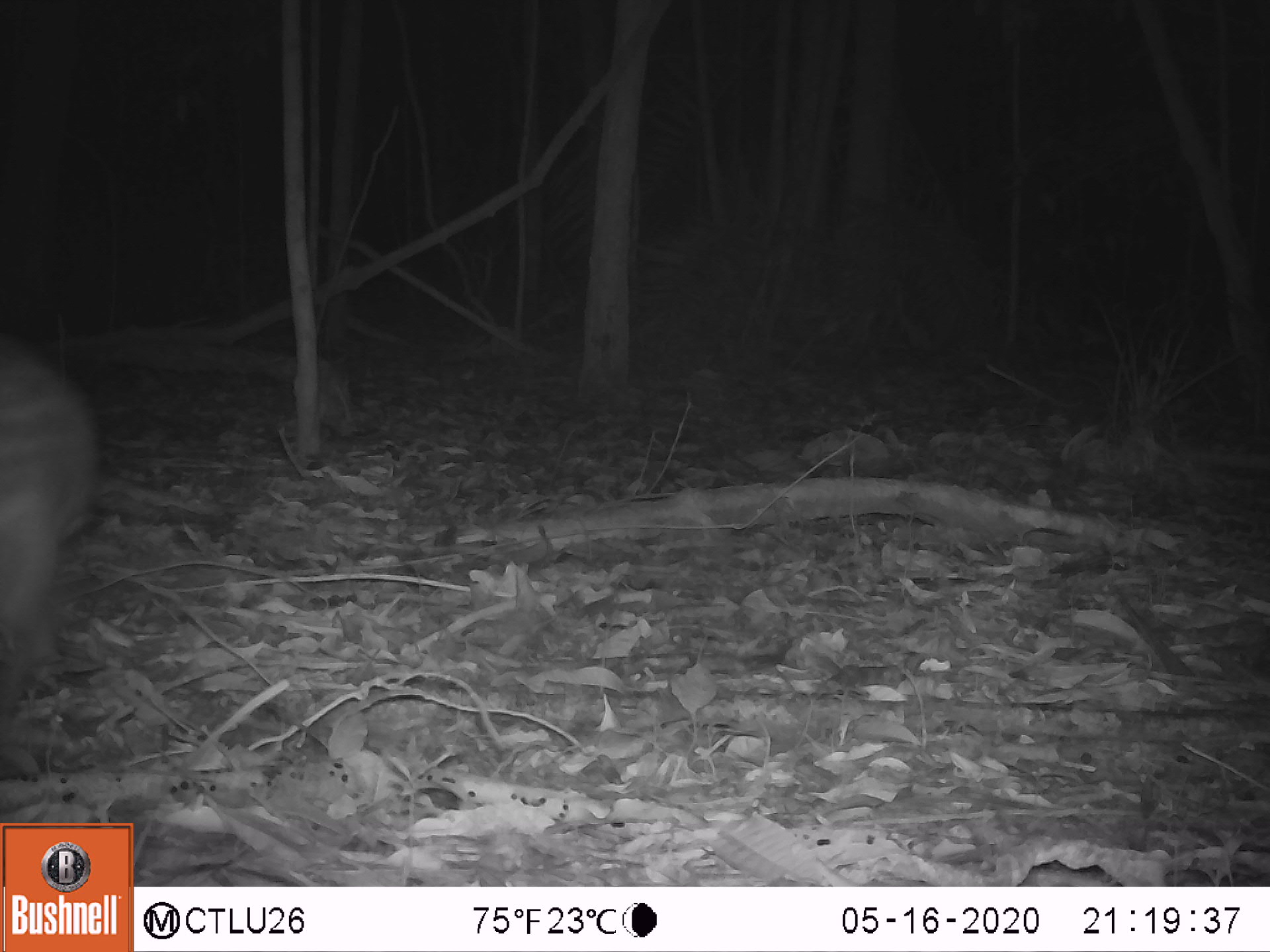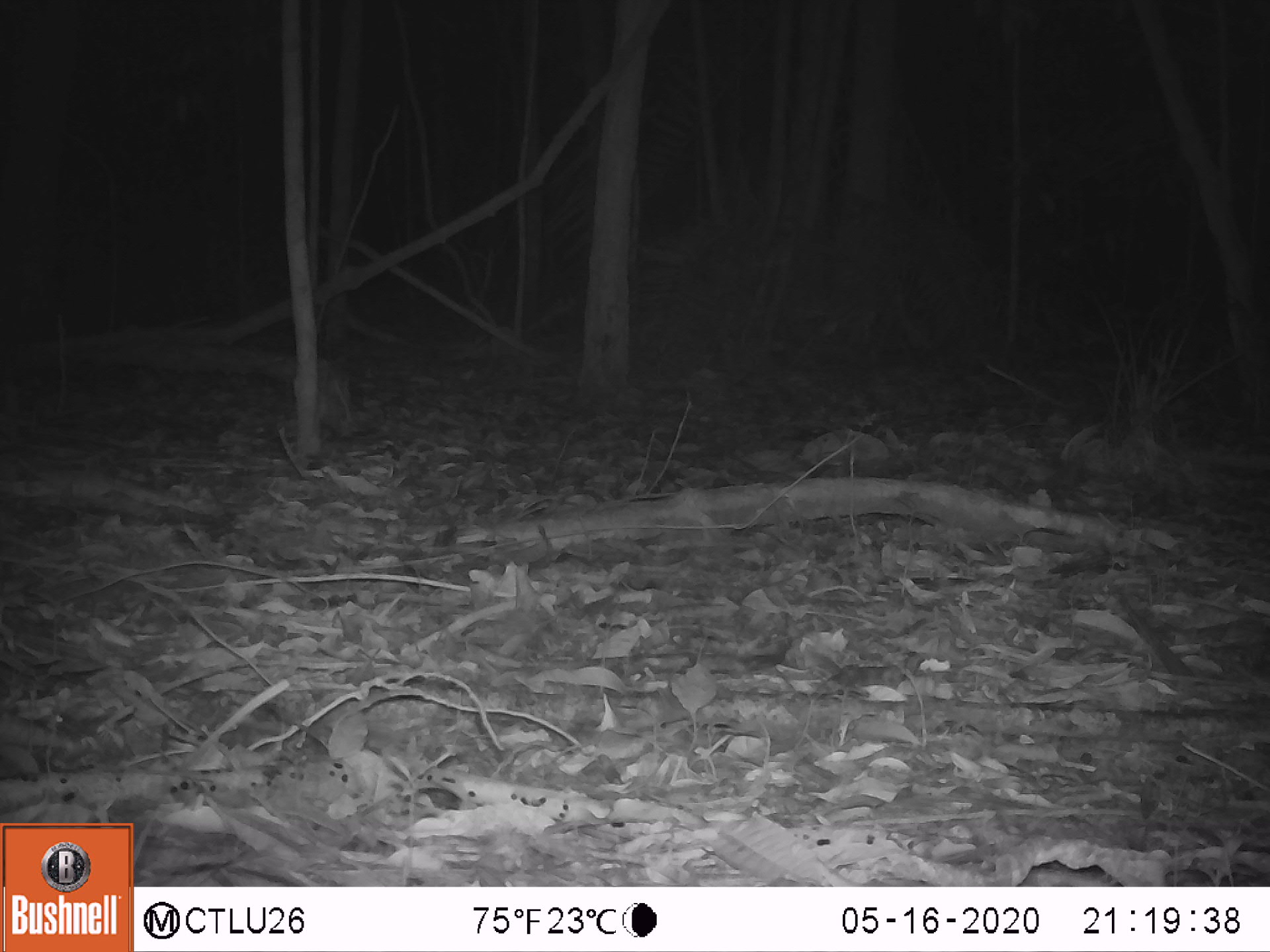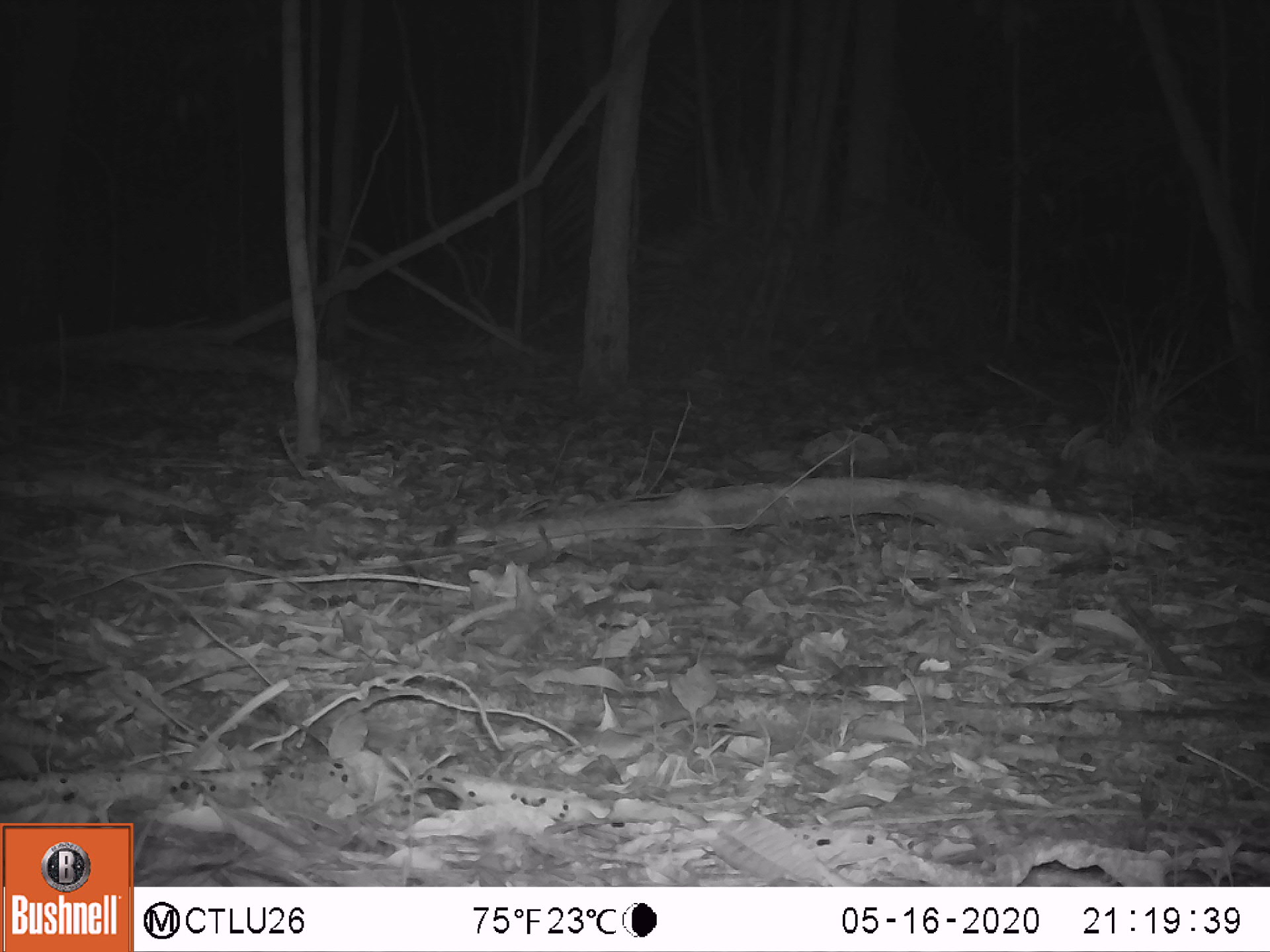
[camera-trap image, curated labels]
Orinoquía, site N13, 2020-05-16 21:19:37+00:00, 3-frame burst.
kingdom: Animalia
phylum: Chordata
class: Mammalia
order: Rodentia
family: Cuniculidae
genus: Cuniculus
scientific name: Cuniculus paca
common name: spotted paca